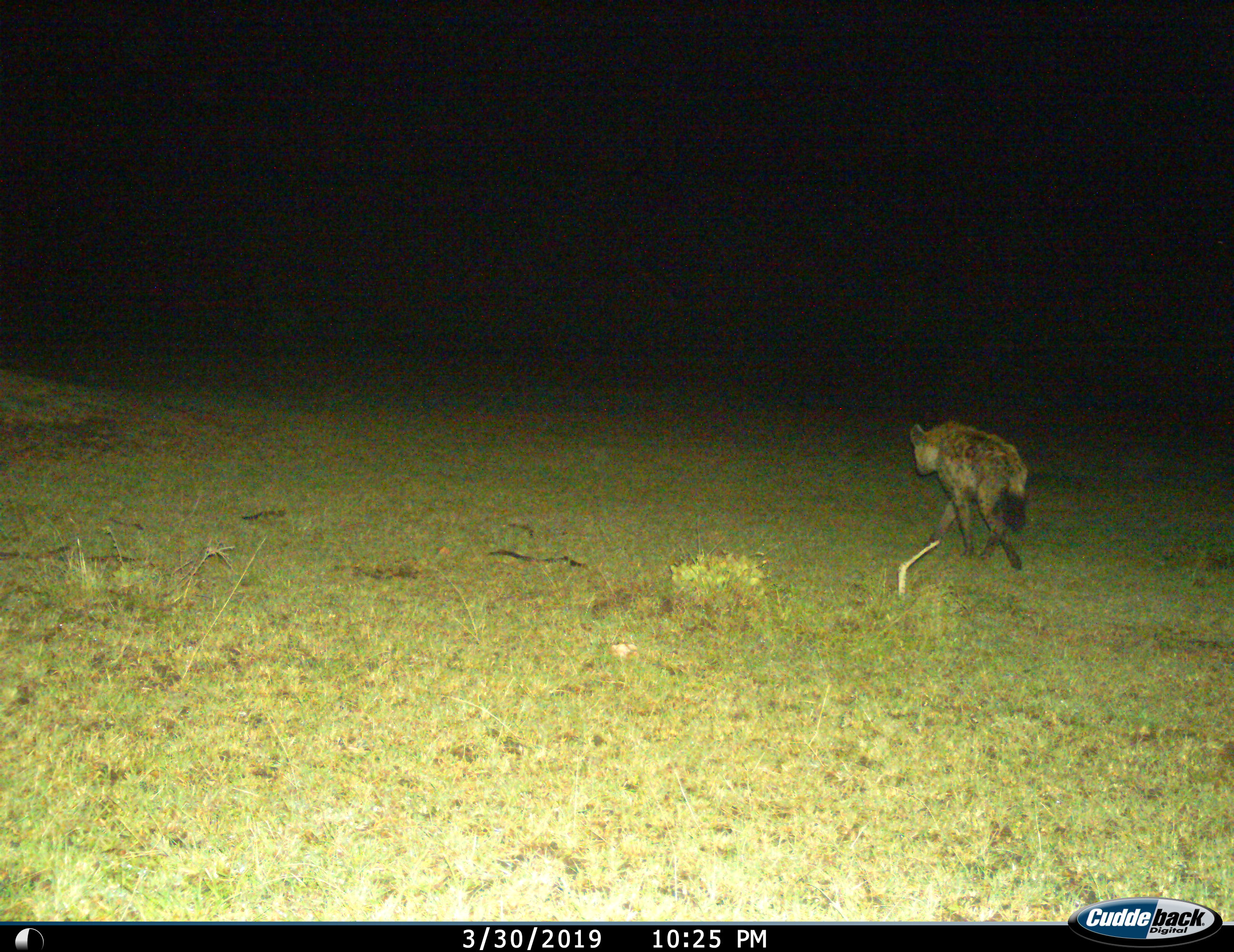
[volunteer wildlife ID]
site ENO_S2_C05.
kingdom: Animalia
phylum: Chordata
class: Mammalia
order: Carnivora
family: Hyaenidae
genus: Crocuta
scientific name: Crocuta crocuta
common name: spotted hyena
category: hyenaspotted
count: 1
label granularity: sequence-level